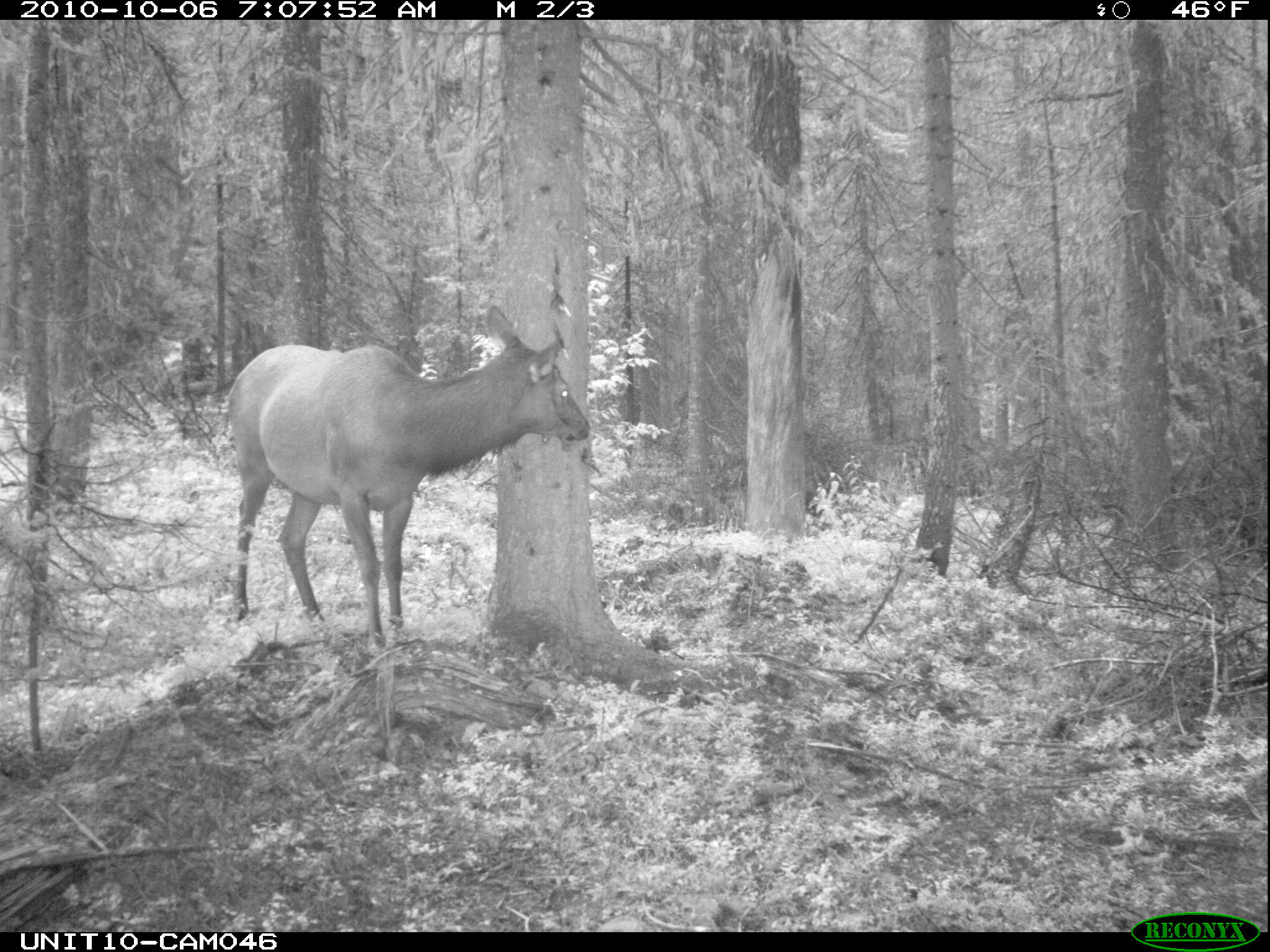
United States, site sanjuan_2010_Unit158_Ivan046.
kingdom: Animalia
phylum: Chordata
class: Mammalia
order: Artiodactyla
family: Cervidae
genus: Cervus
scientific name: Cervus elaphus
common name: red deer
Cervus elaphus (red deer).